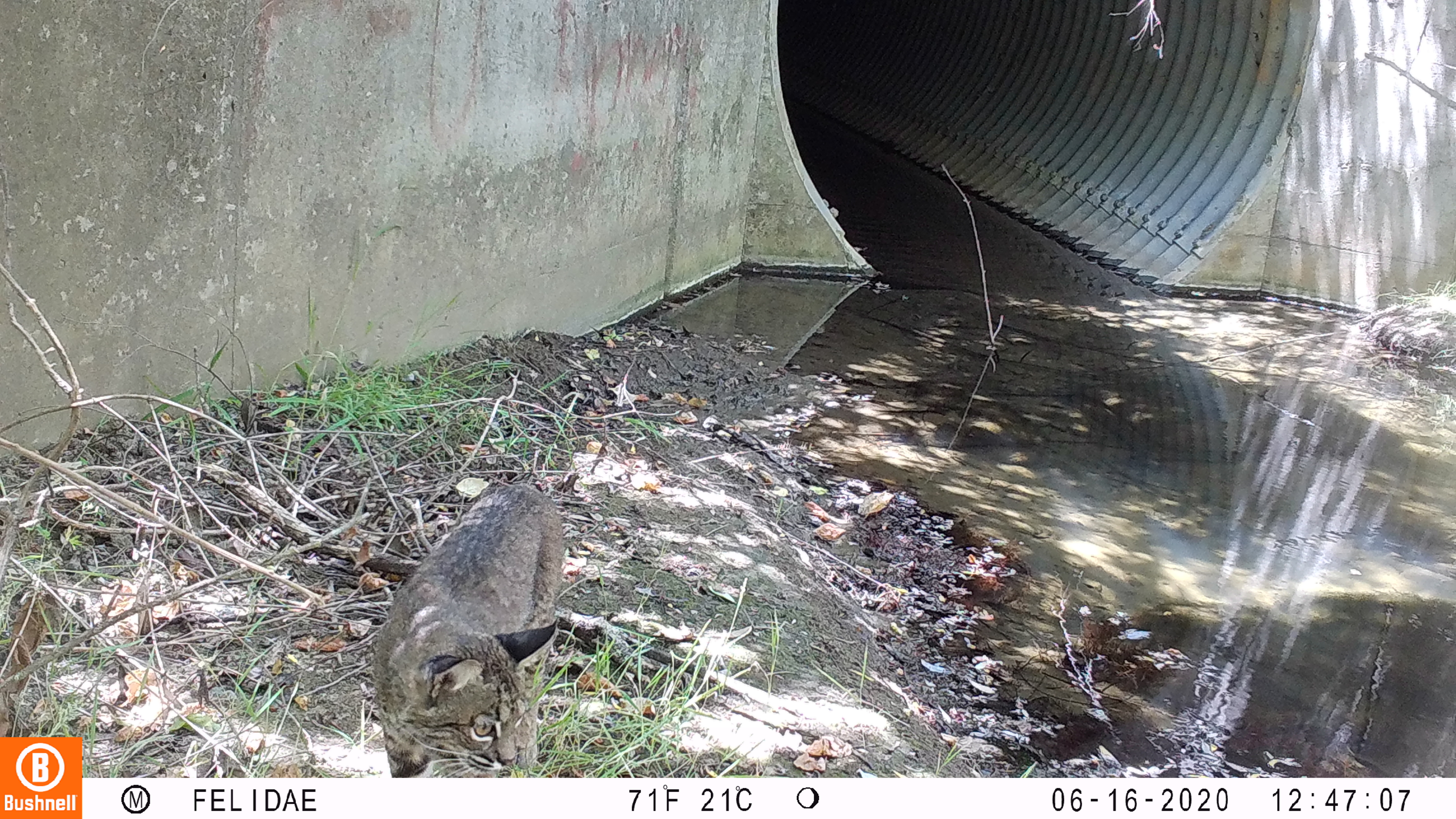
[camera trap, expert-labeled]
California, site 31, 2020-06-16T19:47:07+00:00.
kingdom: Animalia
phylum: Chordata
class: Mammalia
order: Carnivora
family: Felidae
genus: Lynx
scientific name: Lynx rufus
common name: bobcat